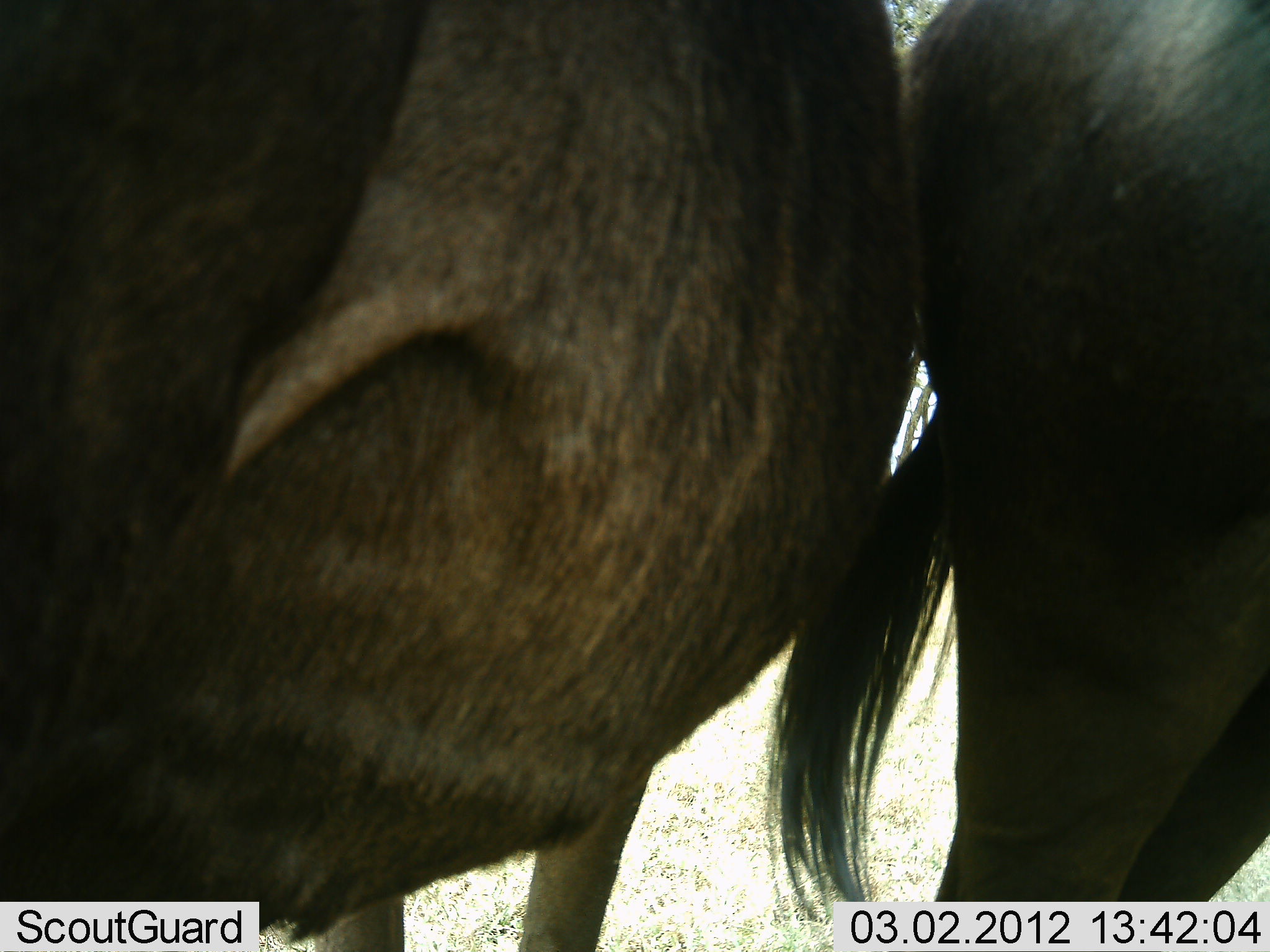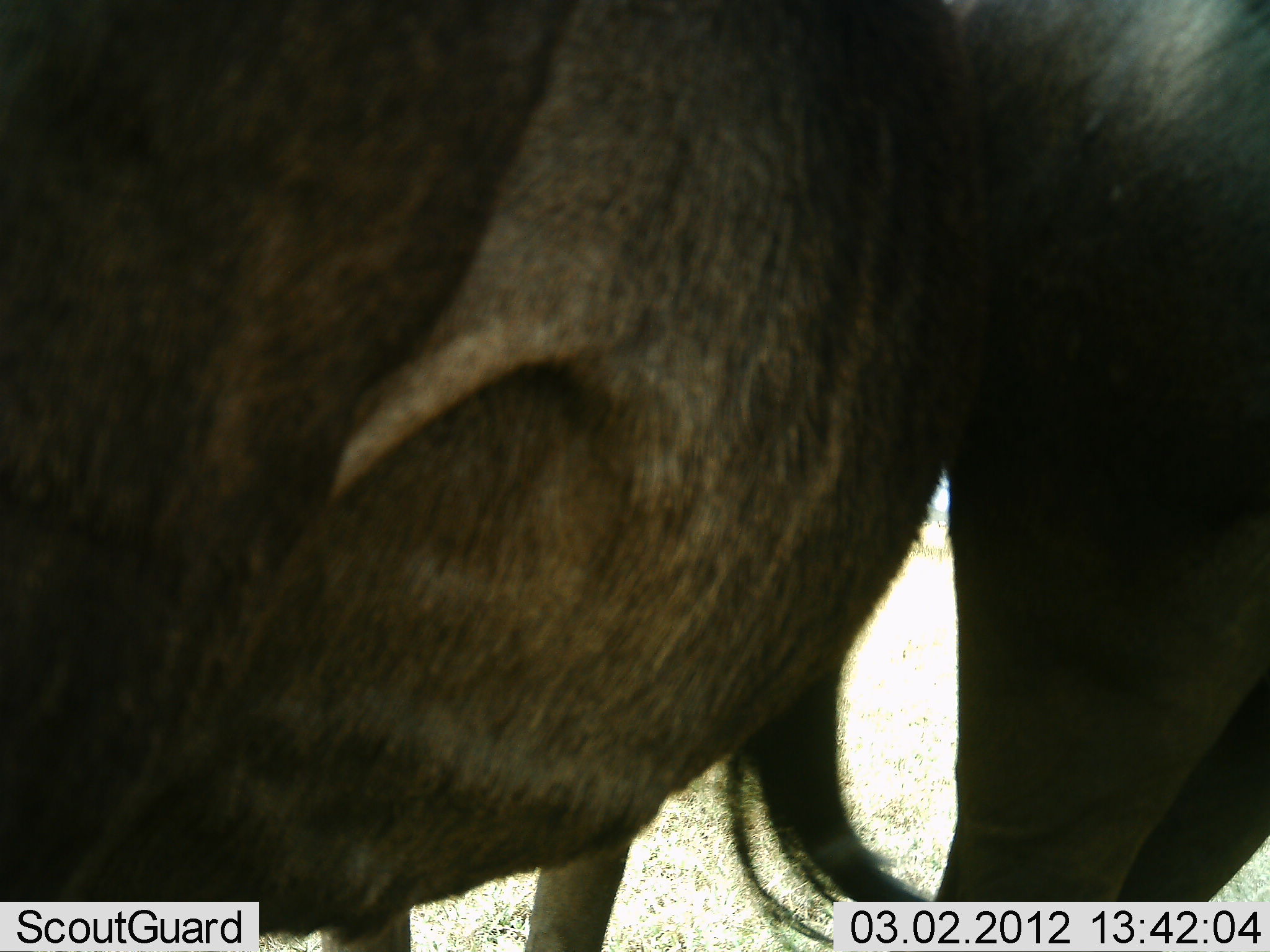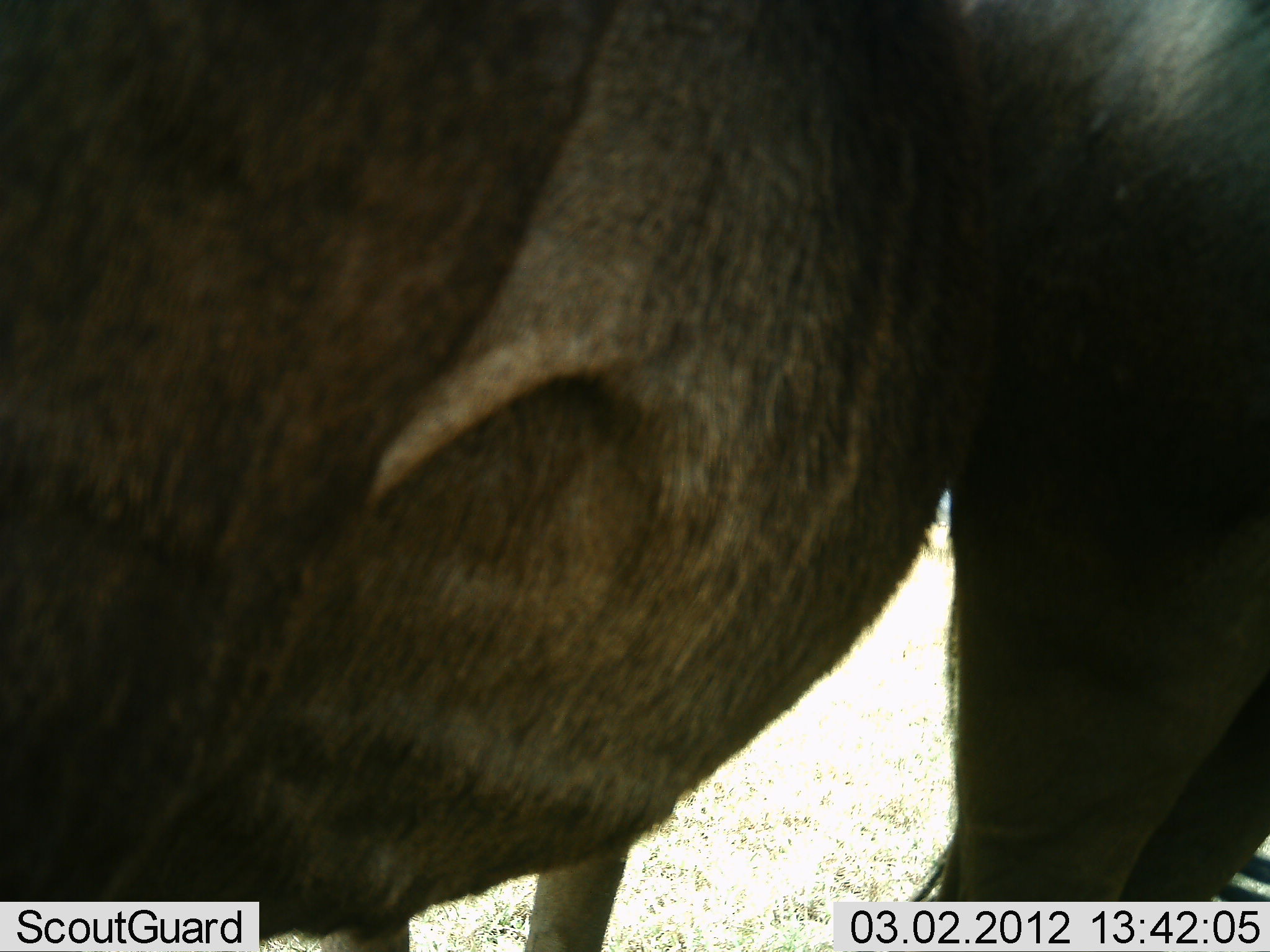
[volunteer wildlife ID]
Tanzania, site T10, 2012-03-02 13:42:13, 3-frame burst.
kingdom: Animalia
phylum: Chordata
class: Mammalia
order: Artiodactyla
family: Bovidae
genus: Connochaetes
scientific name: Connochaetes taurinus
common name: blue wildebeest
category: wildebeest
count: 2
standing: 90%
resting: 0%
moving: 5%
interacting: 5%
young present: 0%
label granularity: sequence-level